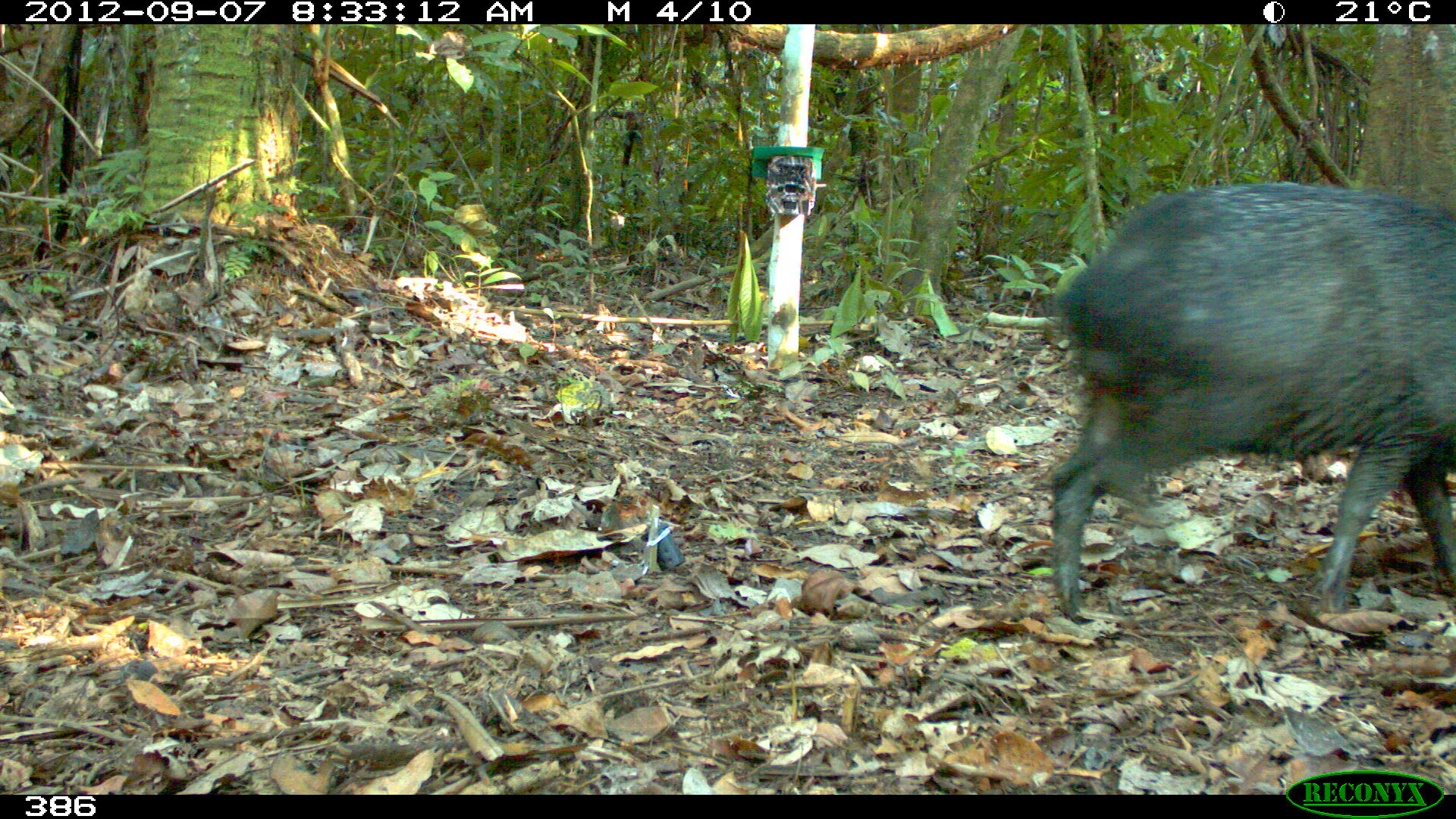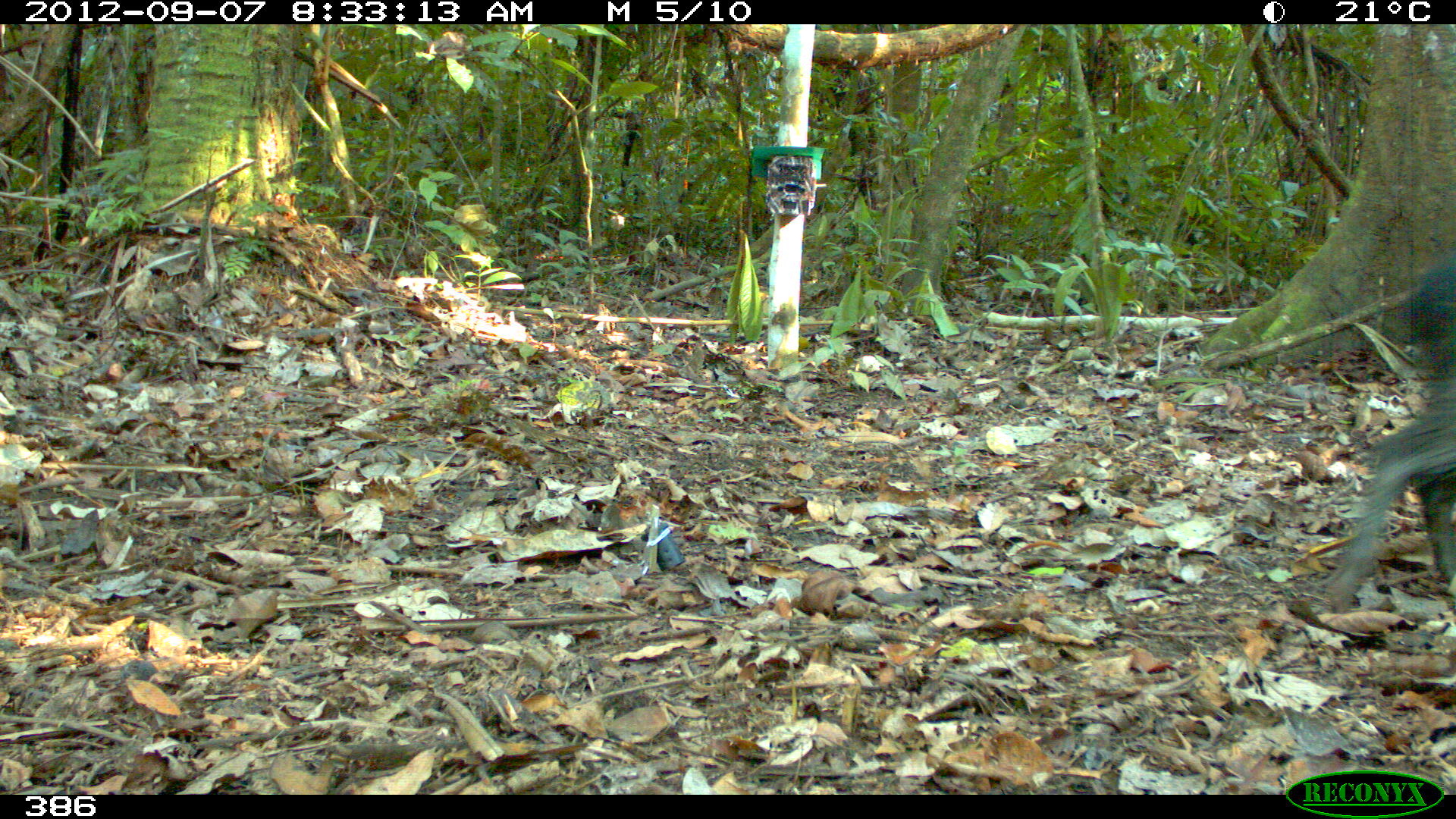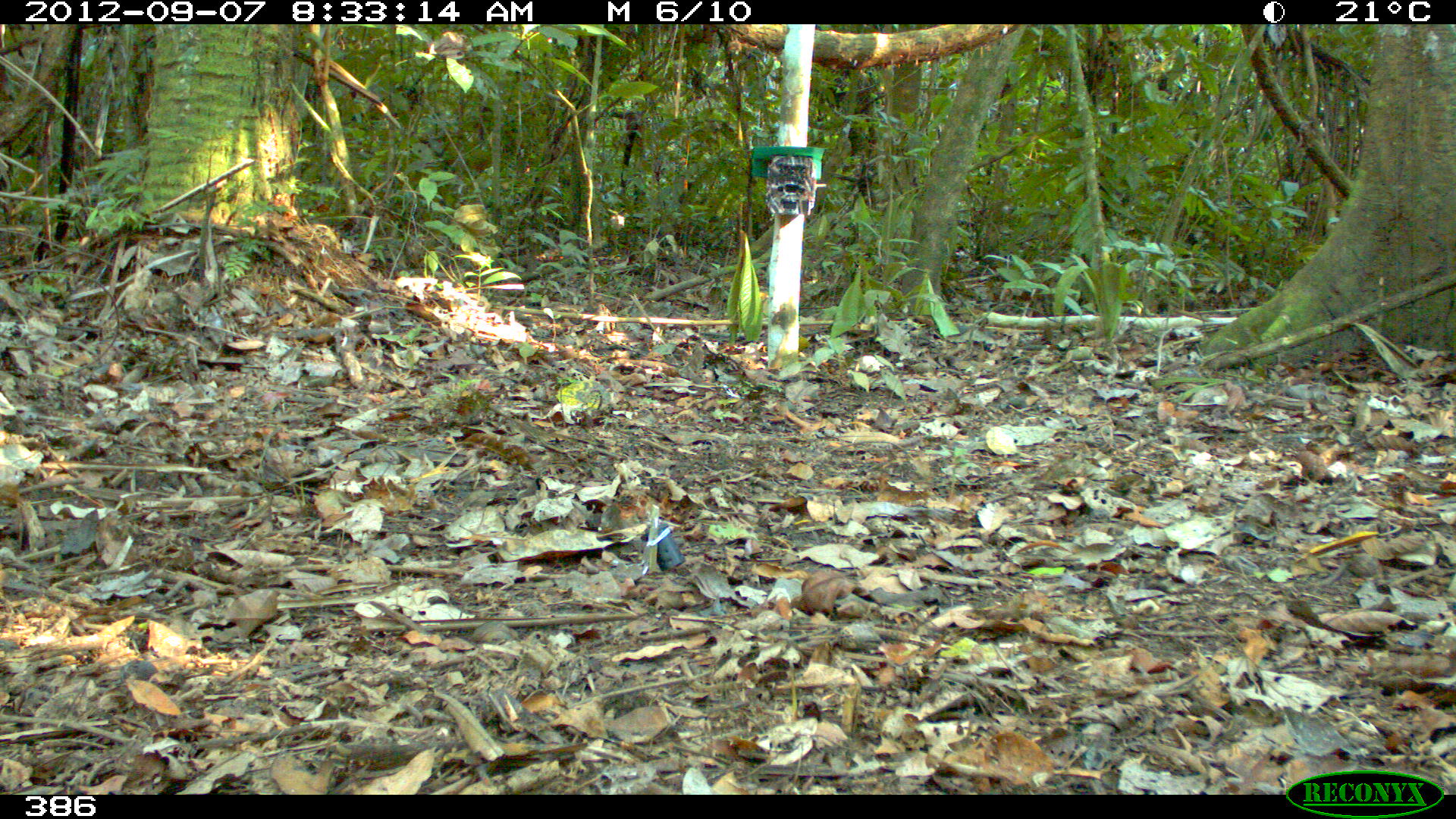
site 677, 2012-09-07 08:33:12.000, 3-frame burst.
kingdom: Animalia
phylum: Chordata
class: Mammalia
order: Artiodactyla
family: Tayassuidae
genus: Pecari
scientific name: Pecari tajacu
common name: collared peccary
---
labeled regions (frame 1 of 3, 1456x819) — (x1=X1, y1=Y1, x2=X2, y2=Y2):
pecari tajacu: (x1=1046, y1=181, x2=1450, y2=614)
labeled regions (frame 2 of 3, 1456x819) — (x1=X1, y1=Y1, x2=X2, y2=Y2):
pecari tajacu: (x1=1322, y1=248, x2=1456, y2=612)